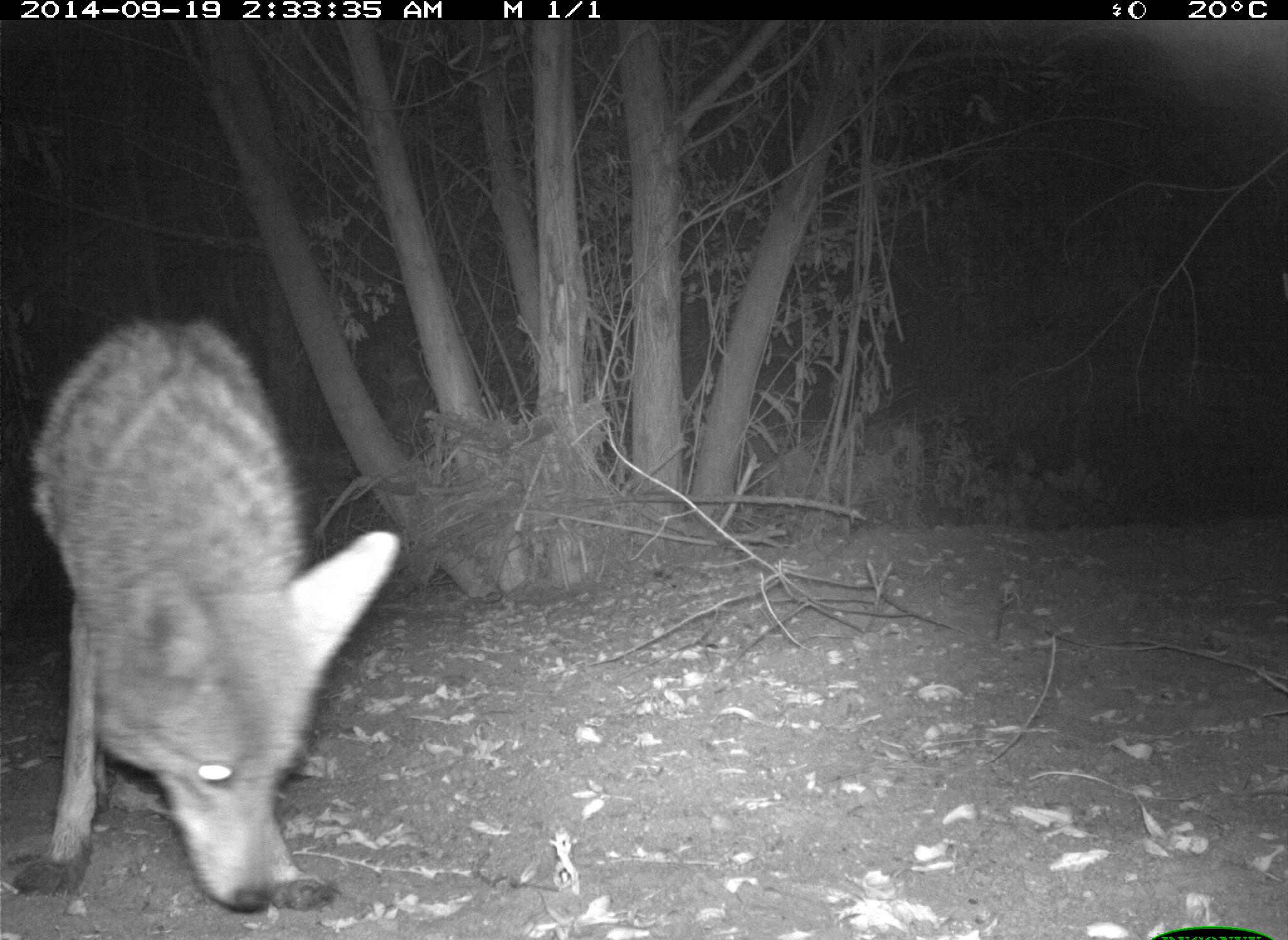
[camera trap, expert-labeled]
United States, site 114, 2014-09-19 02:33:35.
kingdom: Animalia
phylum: Chordata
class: Mammalia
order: Carnivora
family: Canidae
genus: Canis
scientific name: Canis latrans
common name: coyote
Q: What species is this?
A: Coyote (Canis latrans).